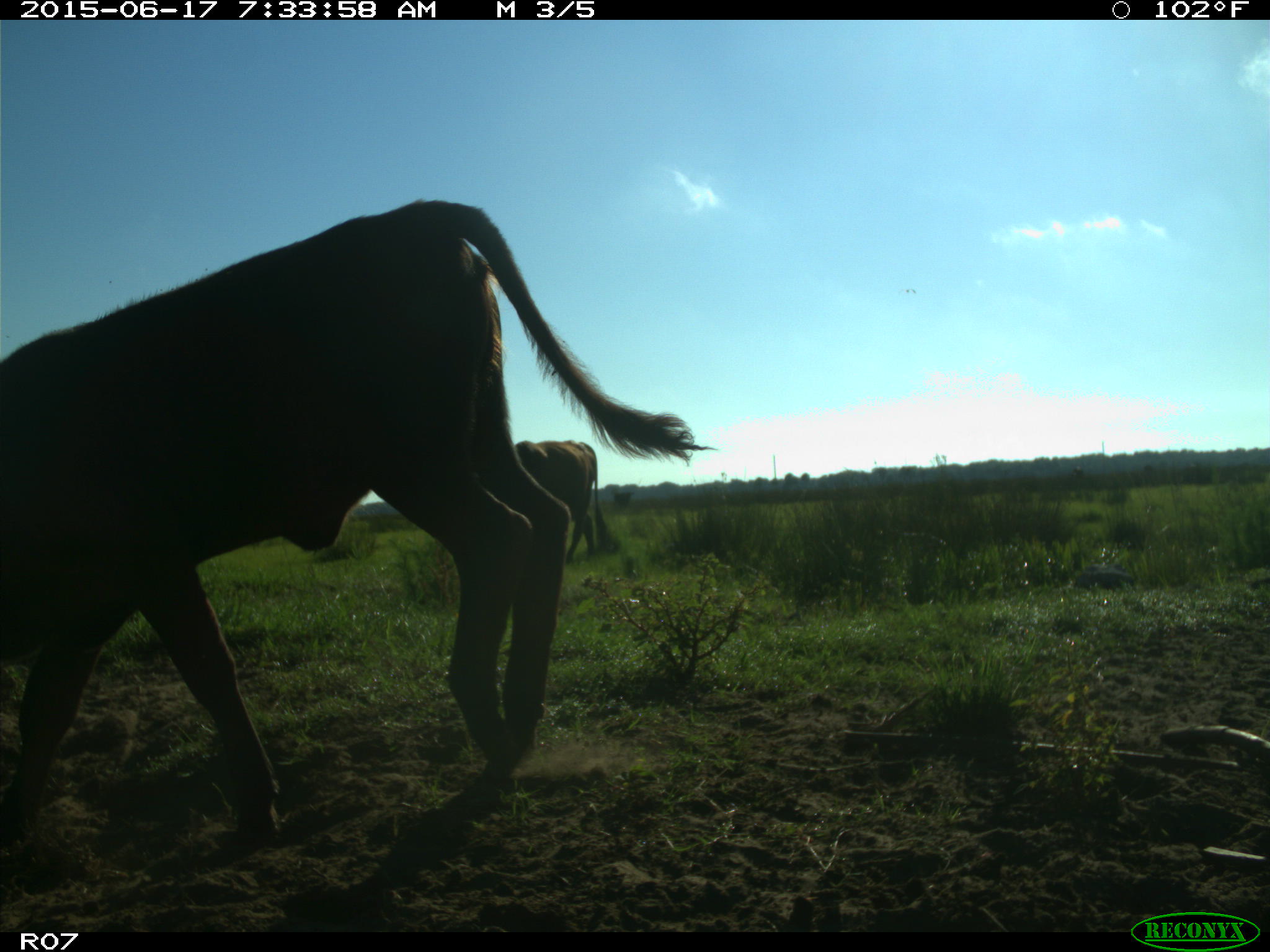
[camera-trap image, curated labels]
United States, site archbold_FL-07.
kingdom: Animalia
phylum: Chordata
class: Mammalia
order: Artiodactyla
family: Bovidae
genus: Bos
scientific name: Bos taurus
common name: domestic cow